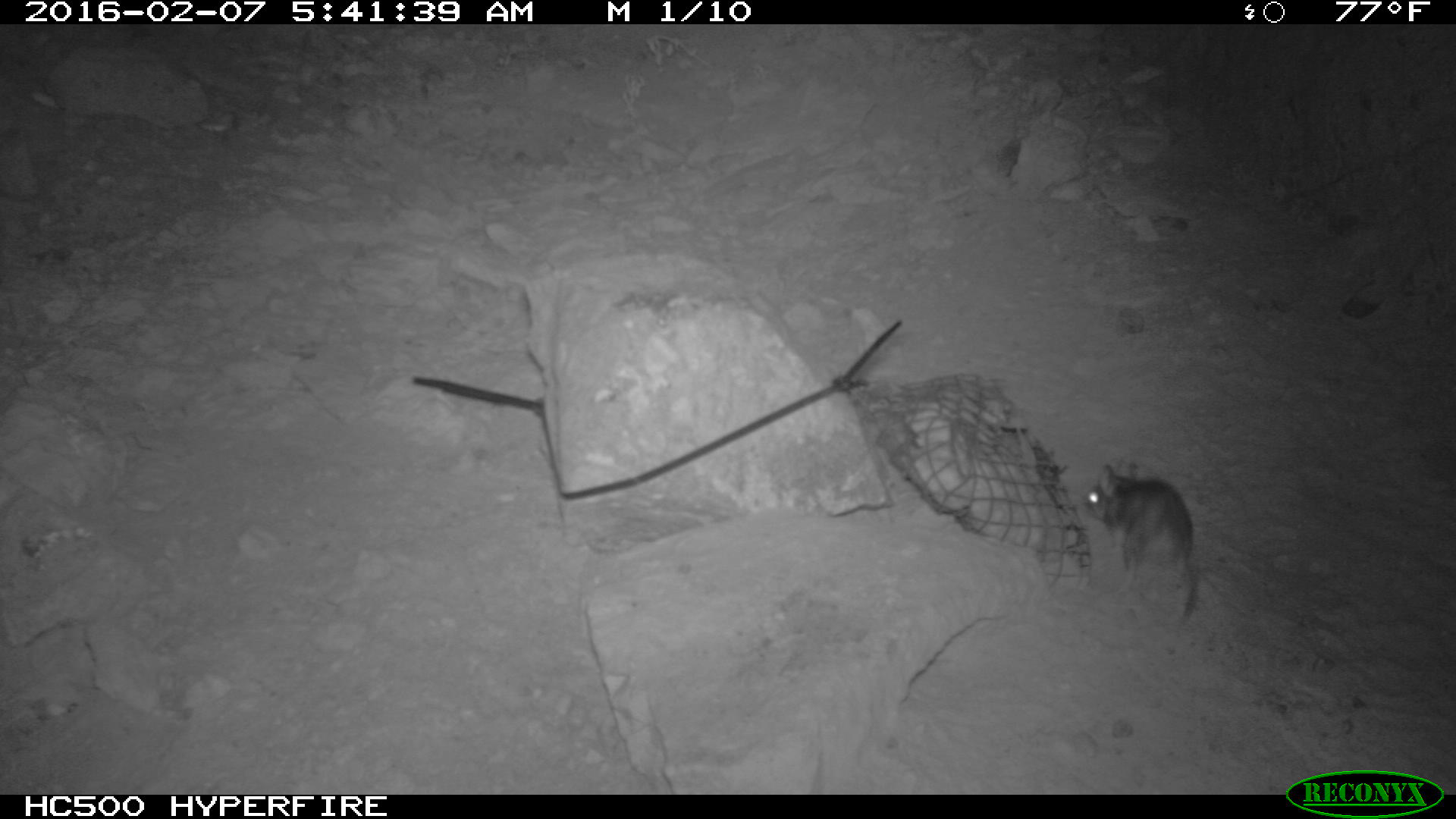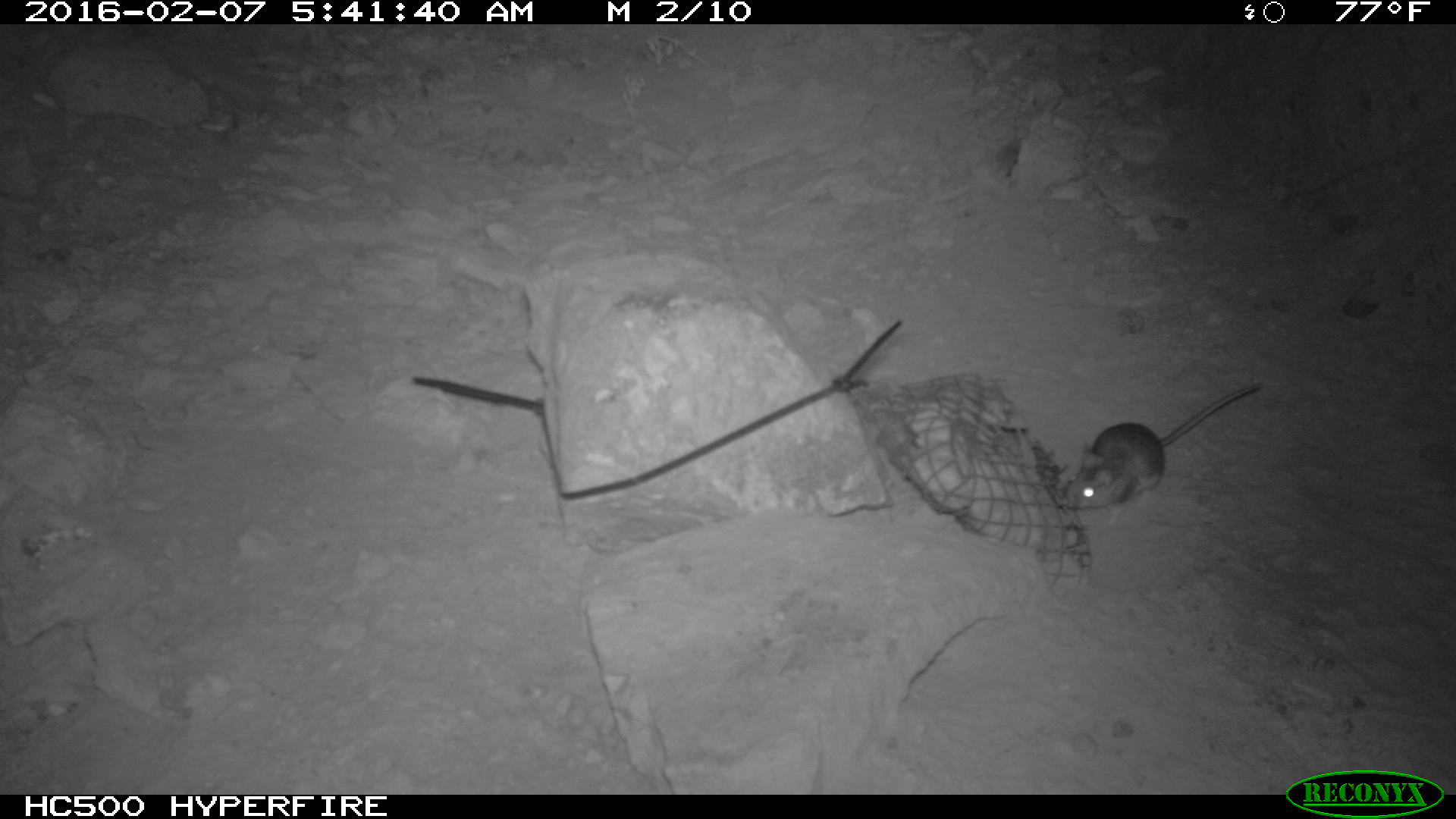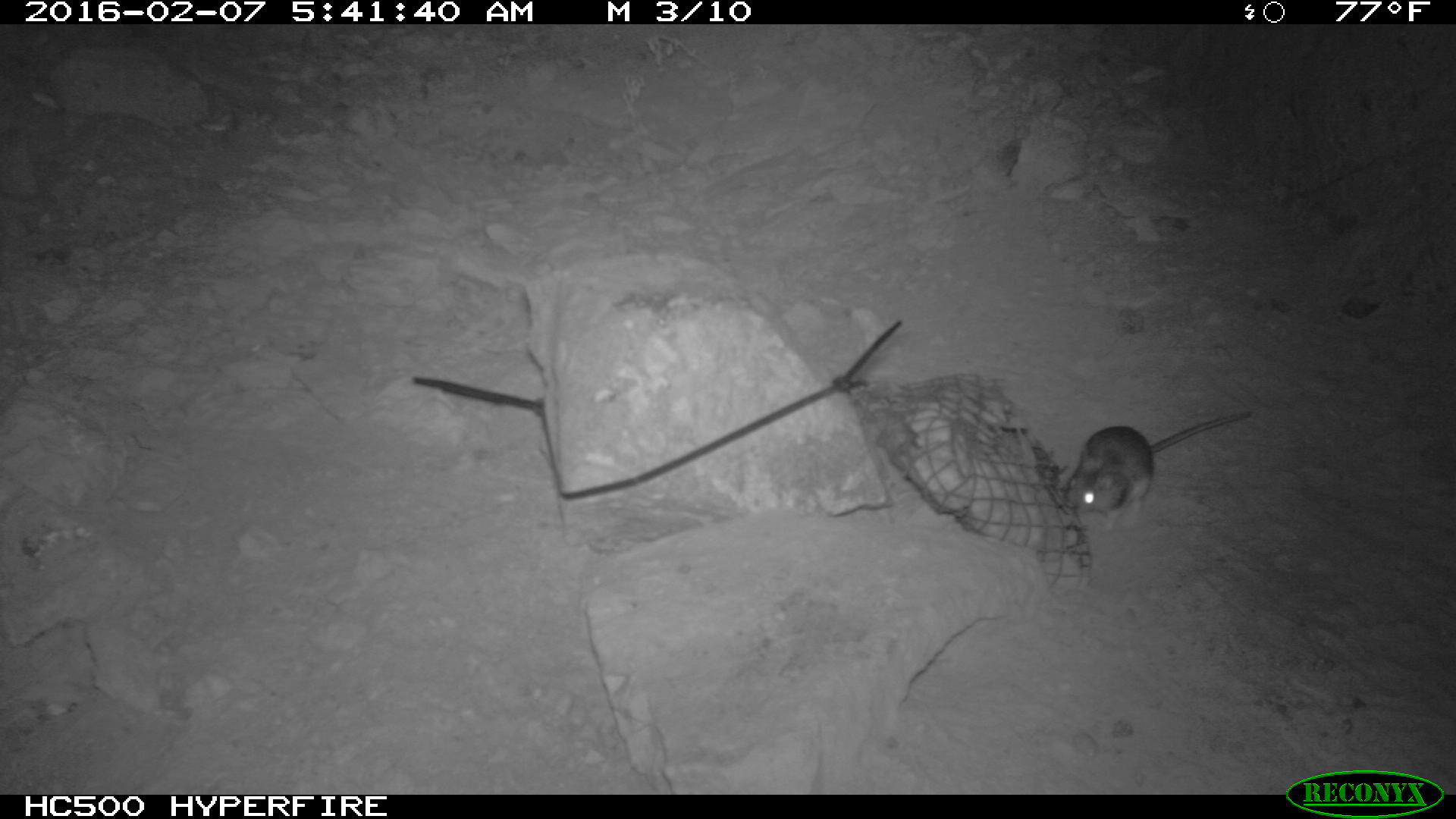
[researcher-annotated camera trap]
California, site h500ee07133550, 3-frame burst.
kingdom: Animalia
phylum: Chordata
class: Mammalia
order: Rodentia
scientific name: Rodentia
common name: rodent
Rodent (Rodentia).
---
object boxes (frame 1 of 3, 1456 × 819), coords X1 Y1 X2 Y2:
rodent: 1080 463 1198 623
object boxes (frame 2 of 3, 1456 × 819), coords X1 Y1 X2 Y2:
rodent: 1065 378 1270 531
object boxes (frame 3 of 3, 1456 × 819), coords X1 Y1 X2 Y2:
rodent: 1063 413 1253 530